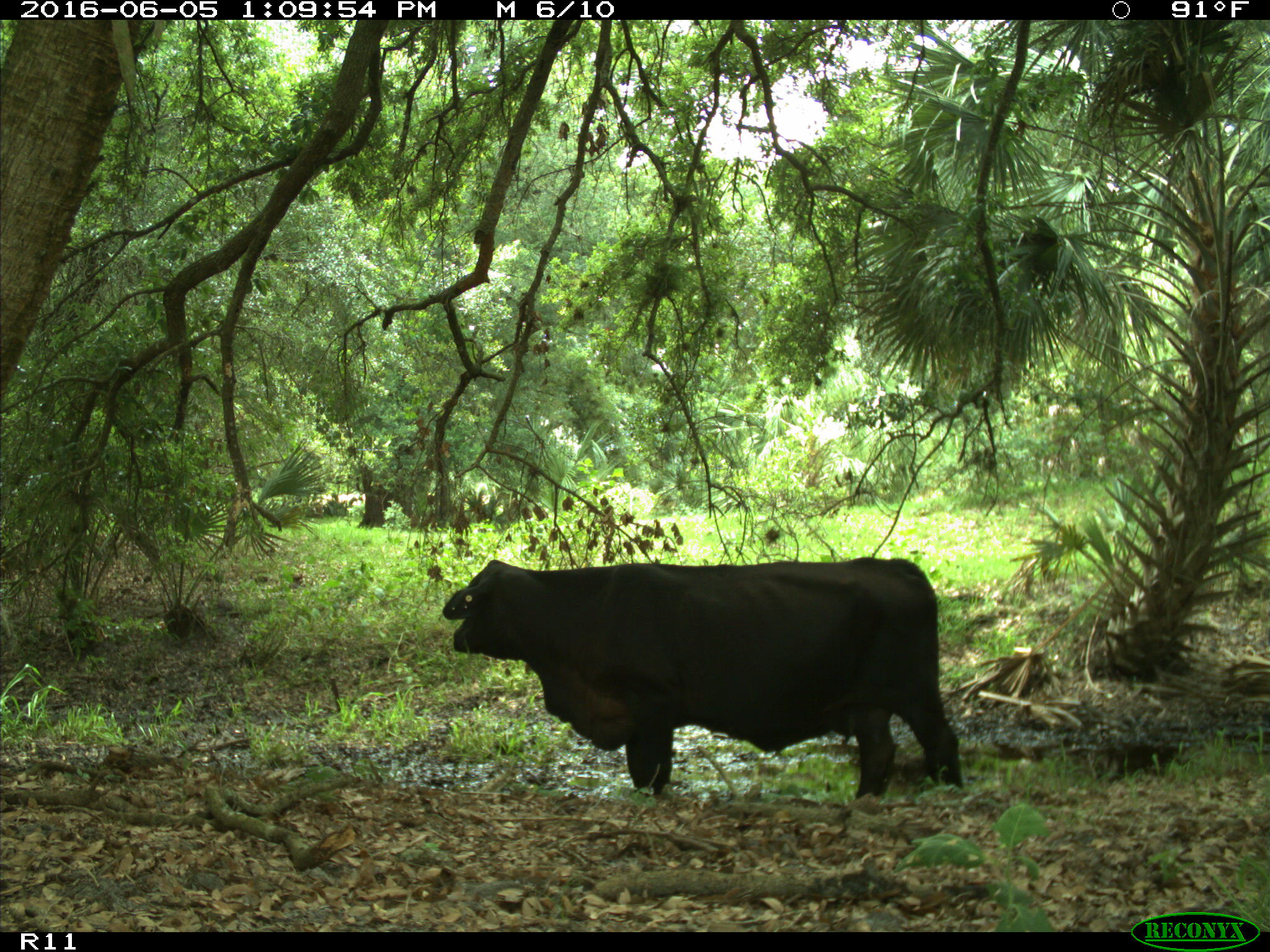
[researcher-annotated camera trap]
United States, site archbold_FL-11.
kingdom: Animalia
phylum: Chordata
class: Mammalia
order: Artiodactyla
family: Bovidae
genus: Bos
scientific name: Bos taurus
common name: domestic cow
Bos taurus (domestic cow).